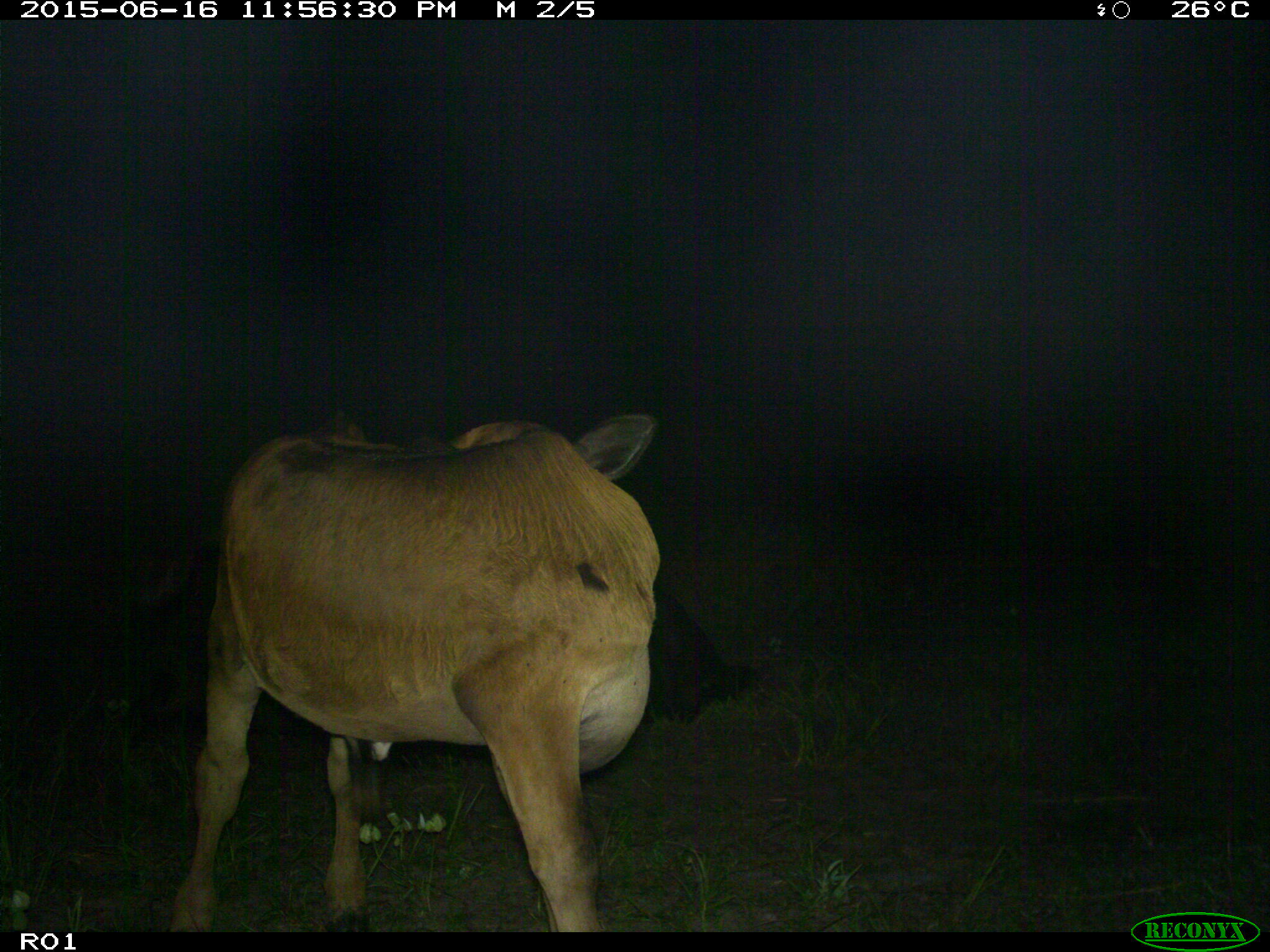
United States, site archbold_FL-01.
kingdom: Animalia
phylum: Chordata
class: Mammalia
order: Artiodactyla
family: Bovidae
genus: Bos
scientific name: Bos taurus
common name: domestic cow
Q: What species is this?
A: Bos taurus (domestic cow).